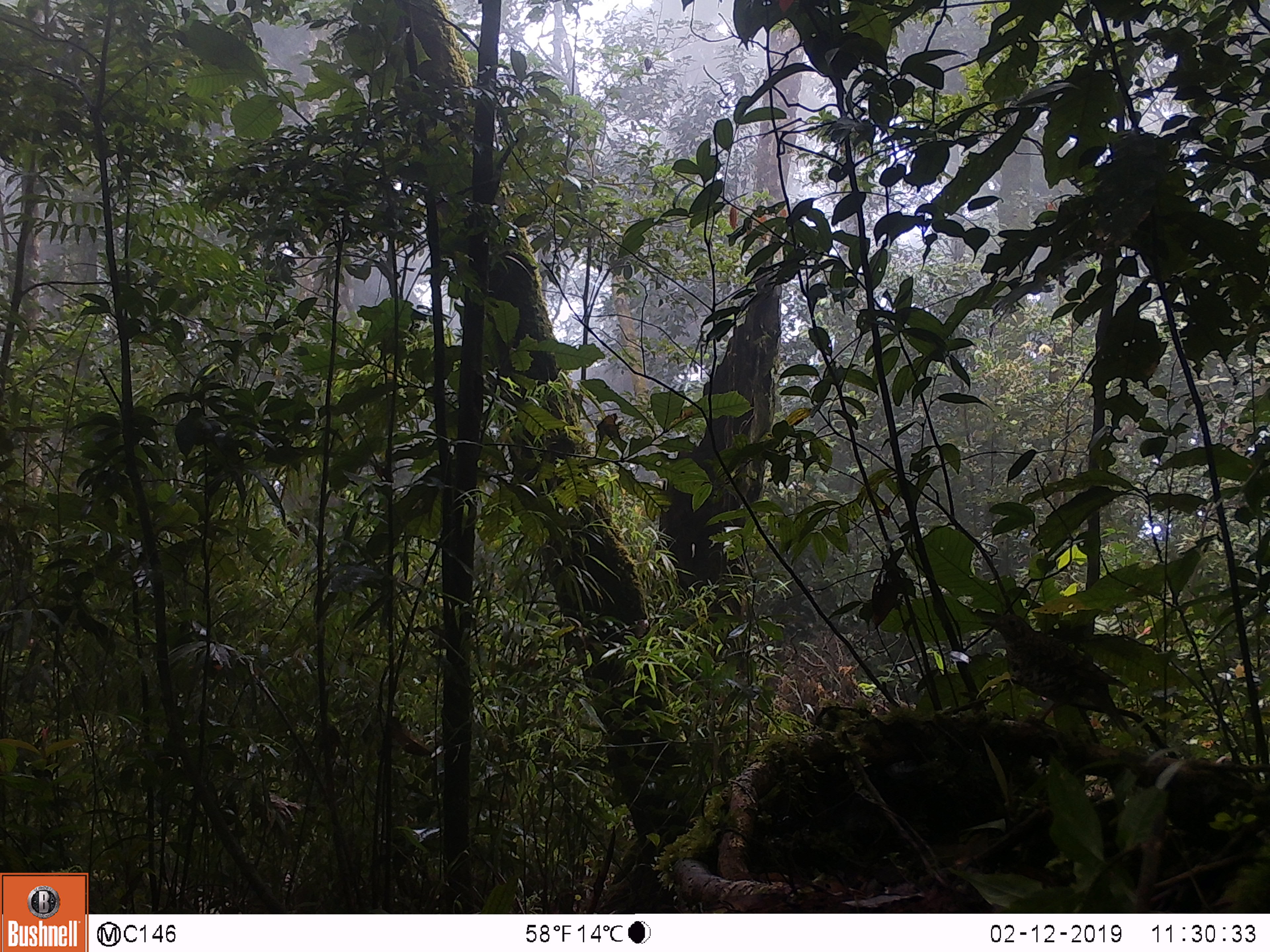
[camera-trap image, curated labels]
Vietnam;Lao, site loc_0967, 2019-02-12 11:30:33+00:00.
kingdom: Animalia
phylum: Chordata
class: Aves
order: Passeriformes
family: Turdidae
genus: Zoothera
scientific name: Zoothera dauma dauma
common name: scaly thrush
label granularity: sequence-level